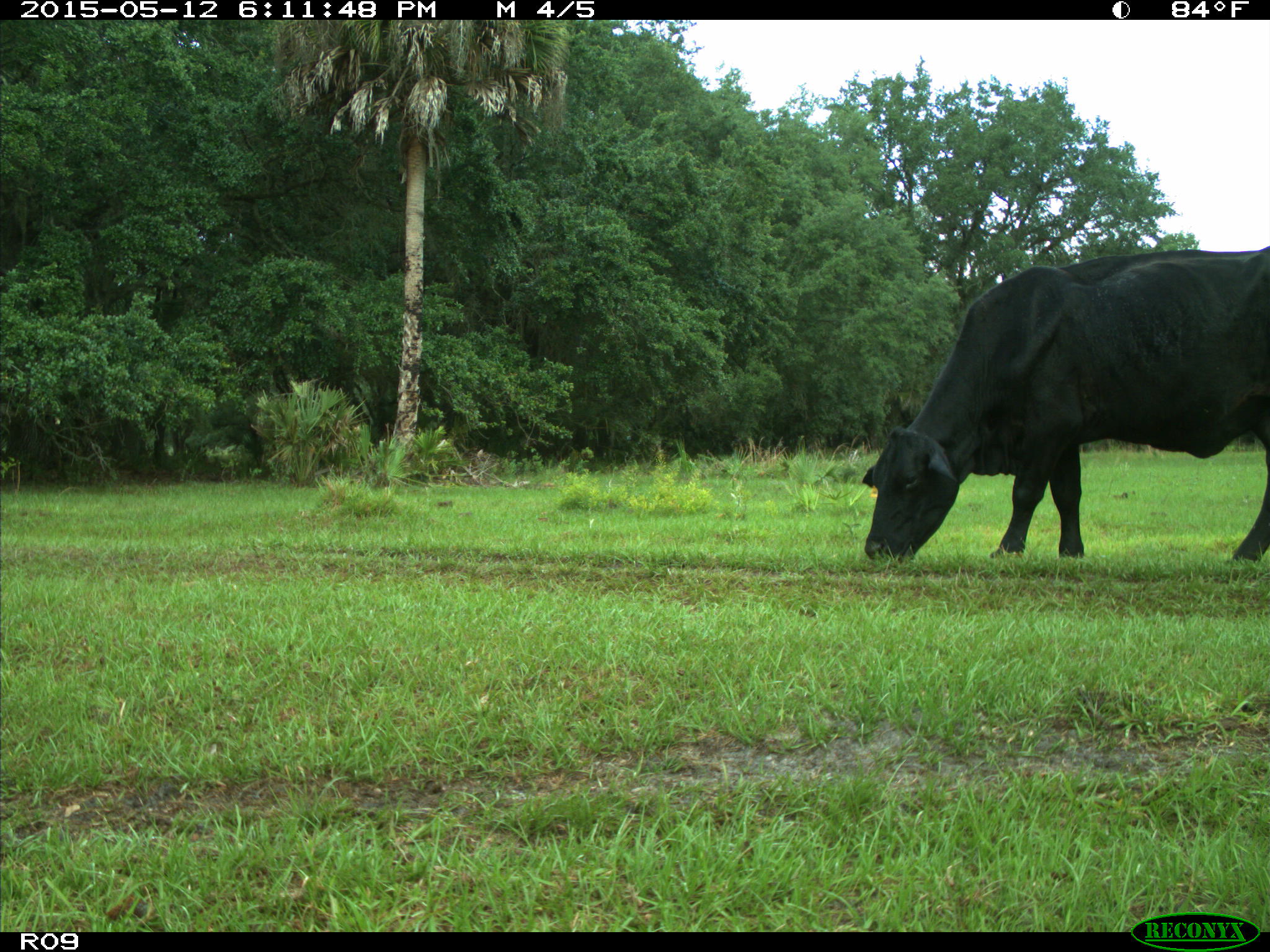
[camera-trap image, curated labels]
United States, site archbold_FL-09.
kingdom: Animalia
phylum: Chordata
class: Mammalia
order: Artiodactyla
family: Bovidae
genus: Bos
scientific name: Bos taurus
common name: domestic cow